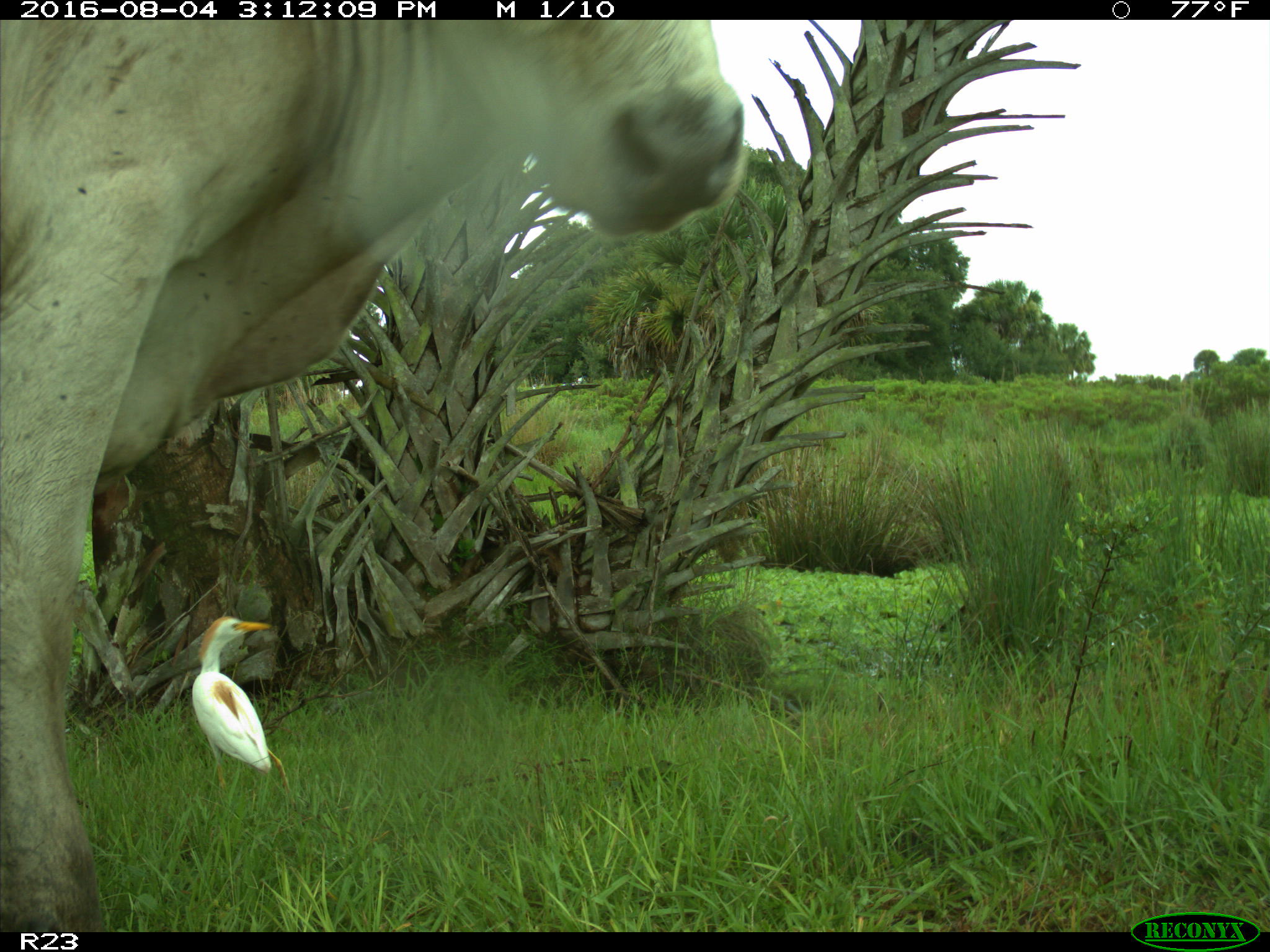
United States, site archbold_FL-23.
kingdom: Animalia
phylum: Chordata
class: Mammalia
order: Artiodactyla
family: Bovidae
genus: Bos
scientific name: Bos taurus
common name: domestic cow